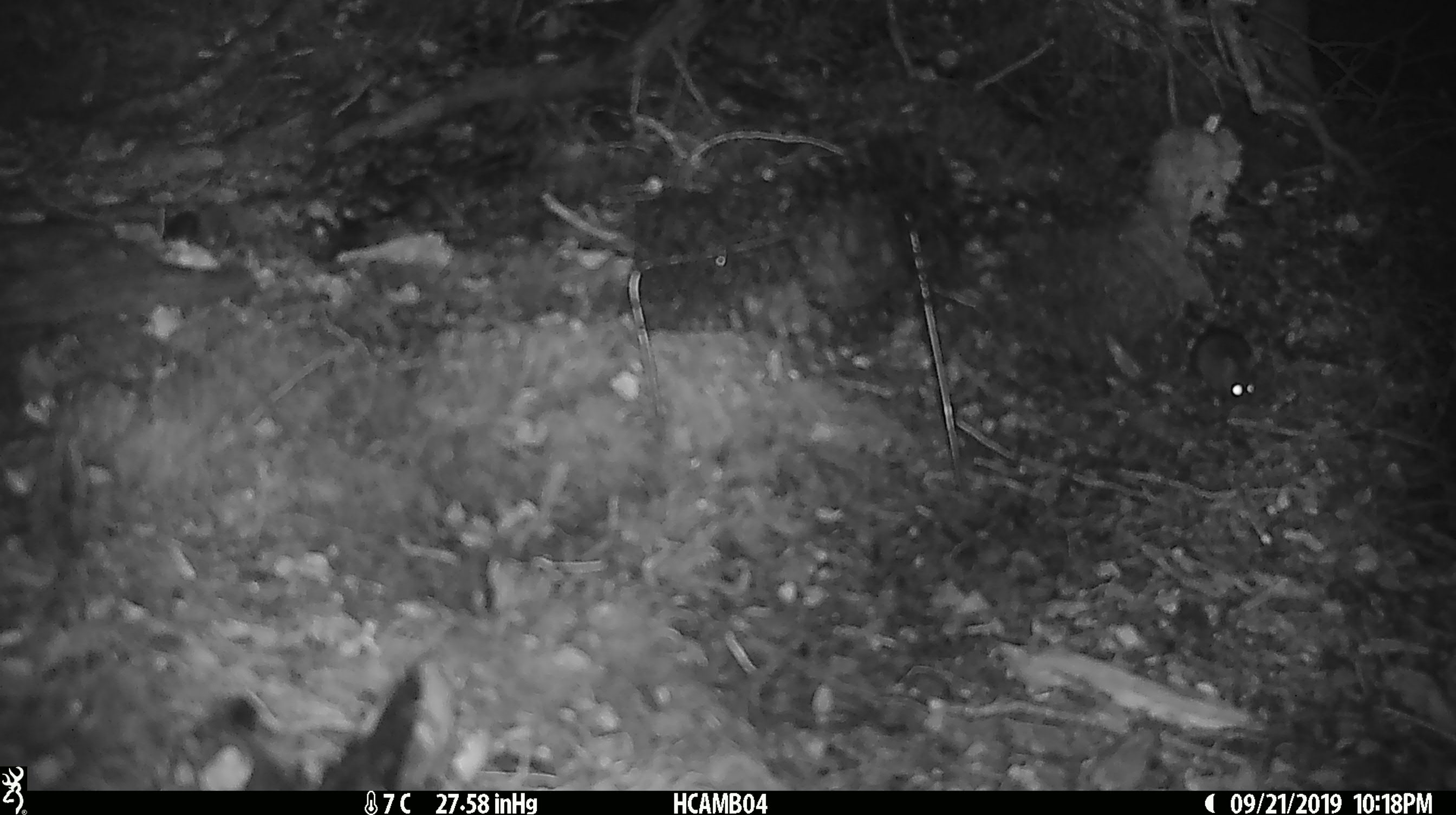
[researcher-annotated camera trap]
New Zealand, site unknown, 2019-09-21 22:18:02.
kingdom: Animalia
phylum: Chordata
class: Mammalia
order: Rodentia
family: Muridae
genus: Mus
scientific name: Mus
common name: mouse